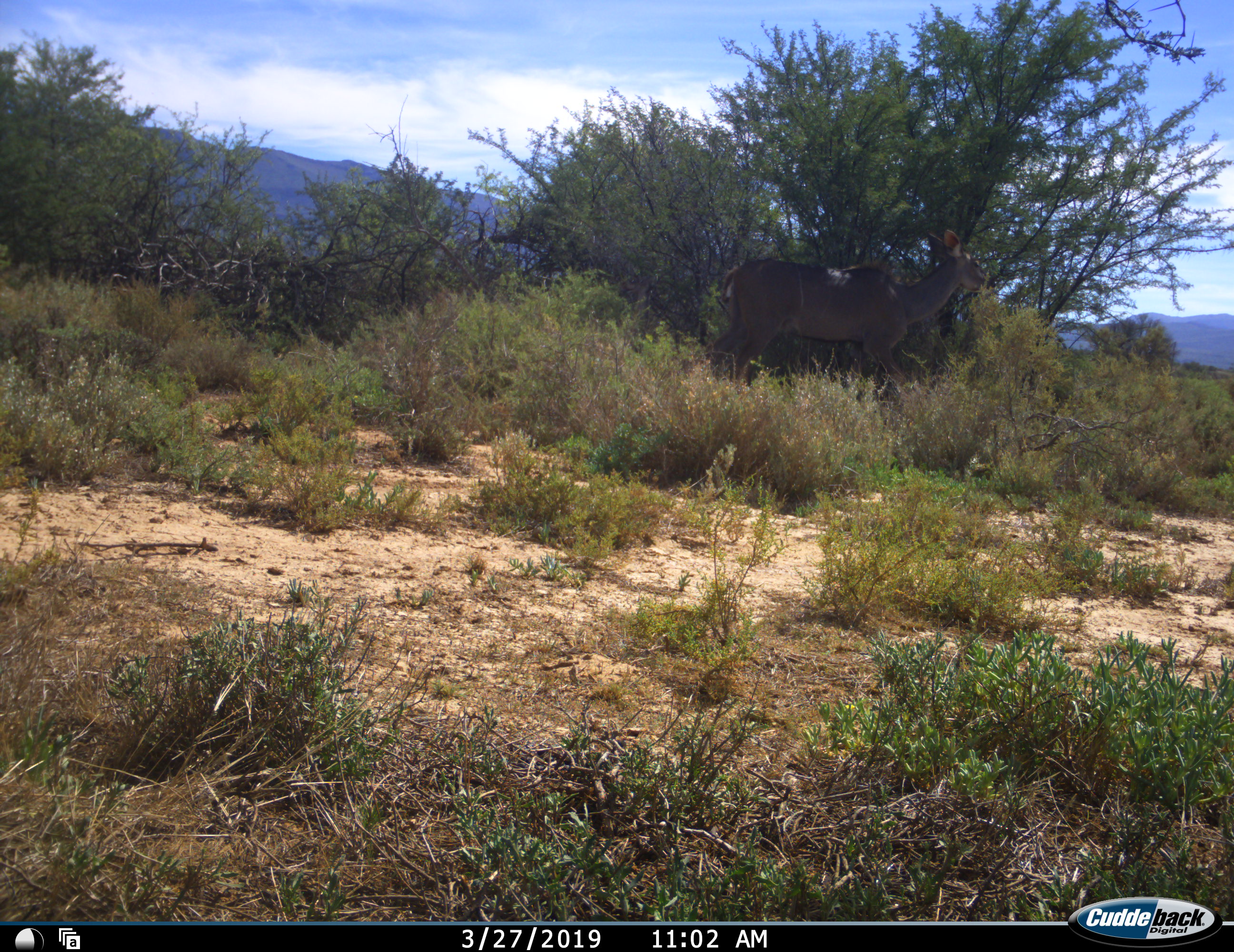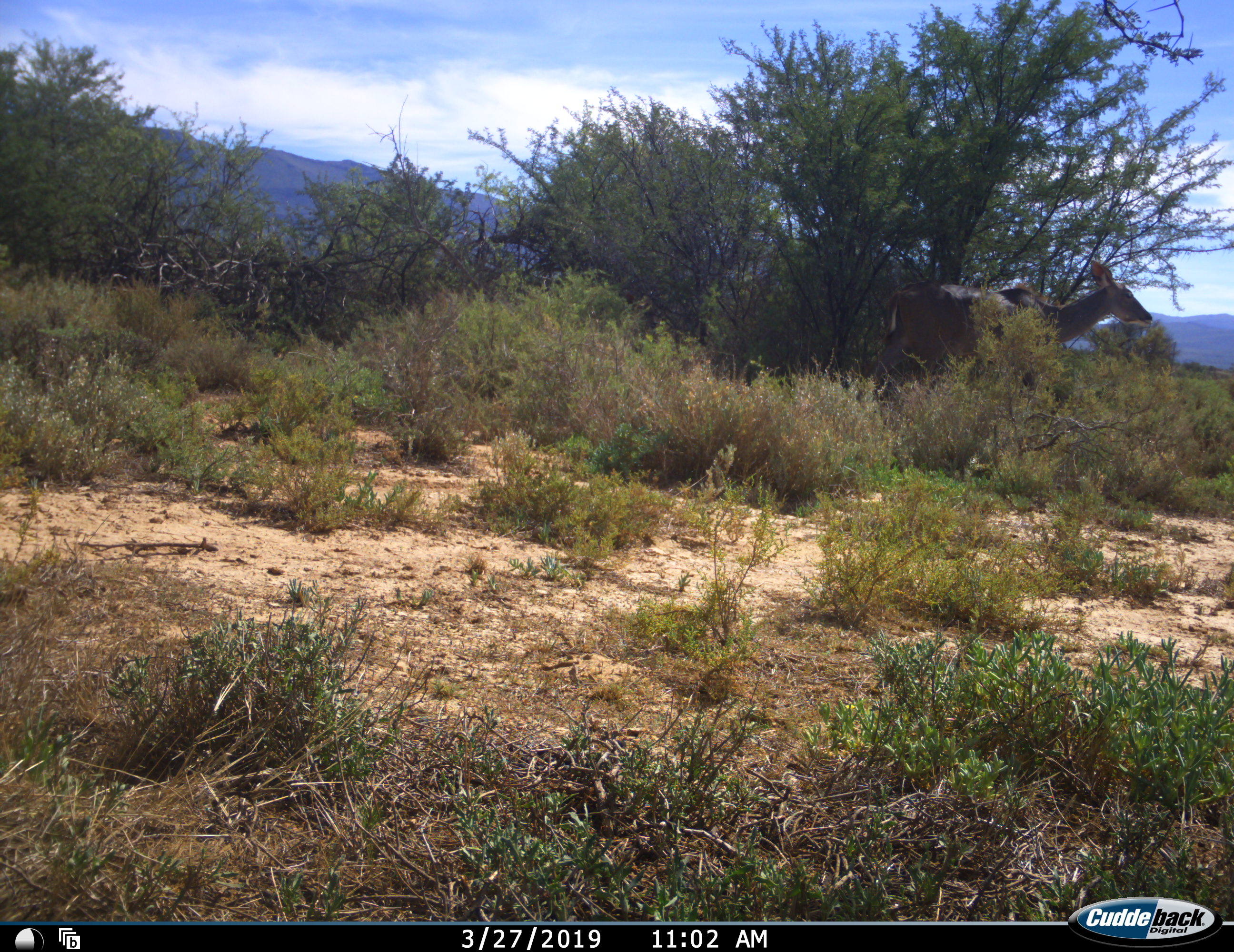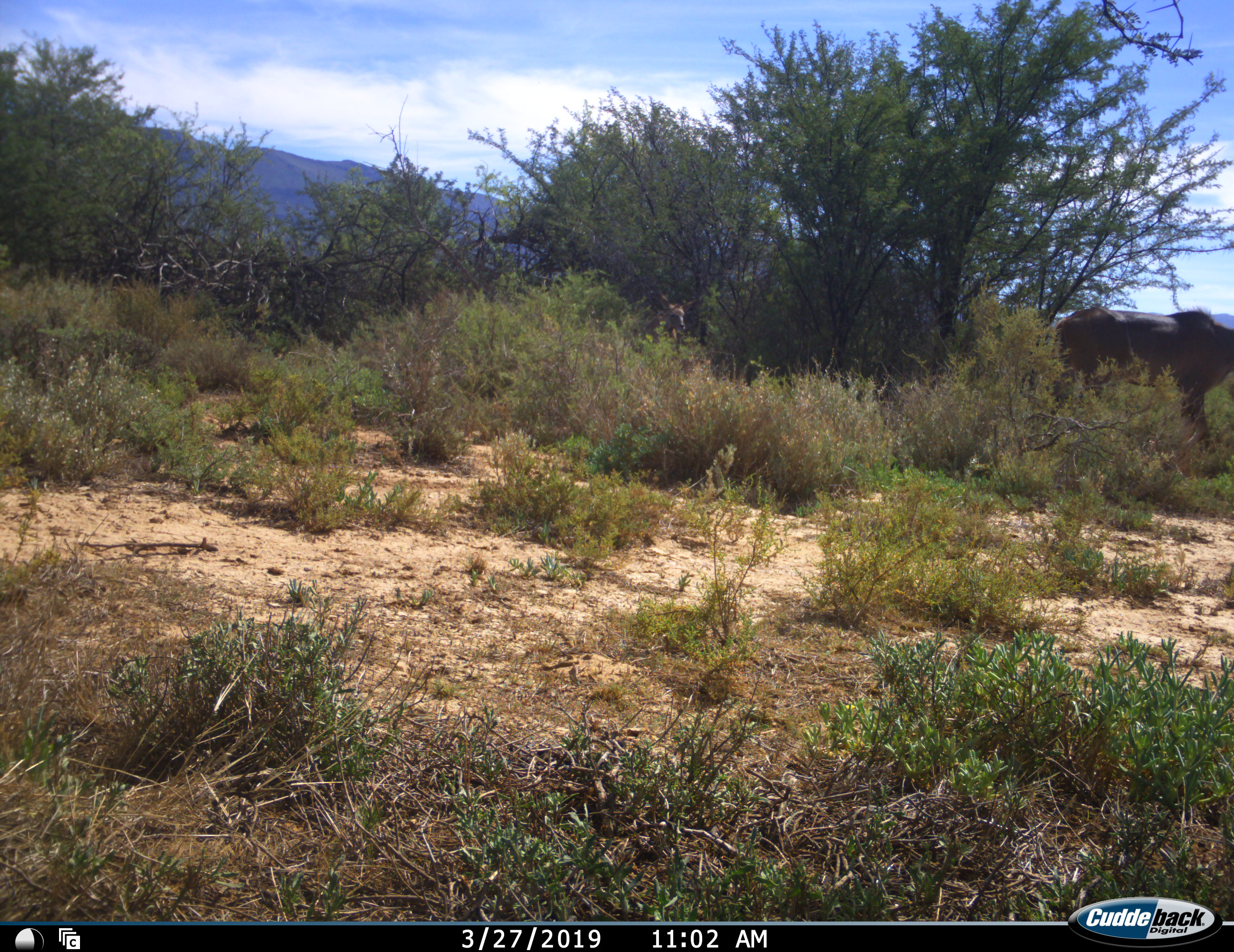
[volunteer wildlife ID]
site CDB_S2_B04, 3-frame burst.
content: unidentified animal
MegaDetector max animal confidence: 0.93